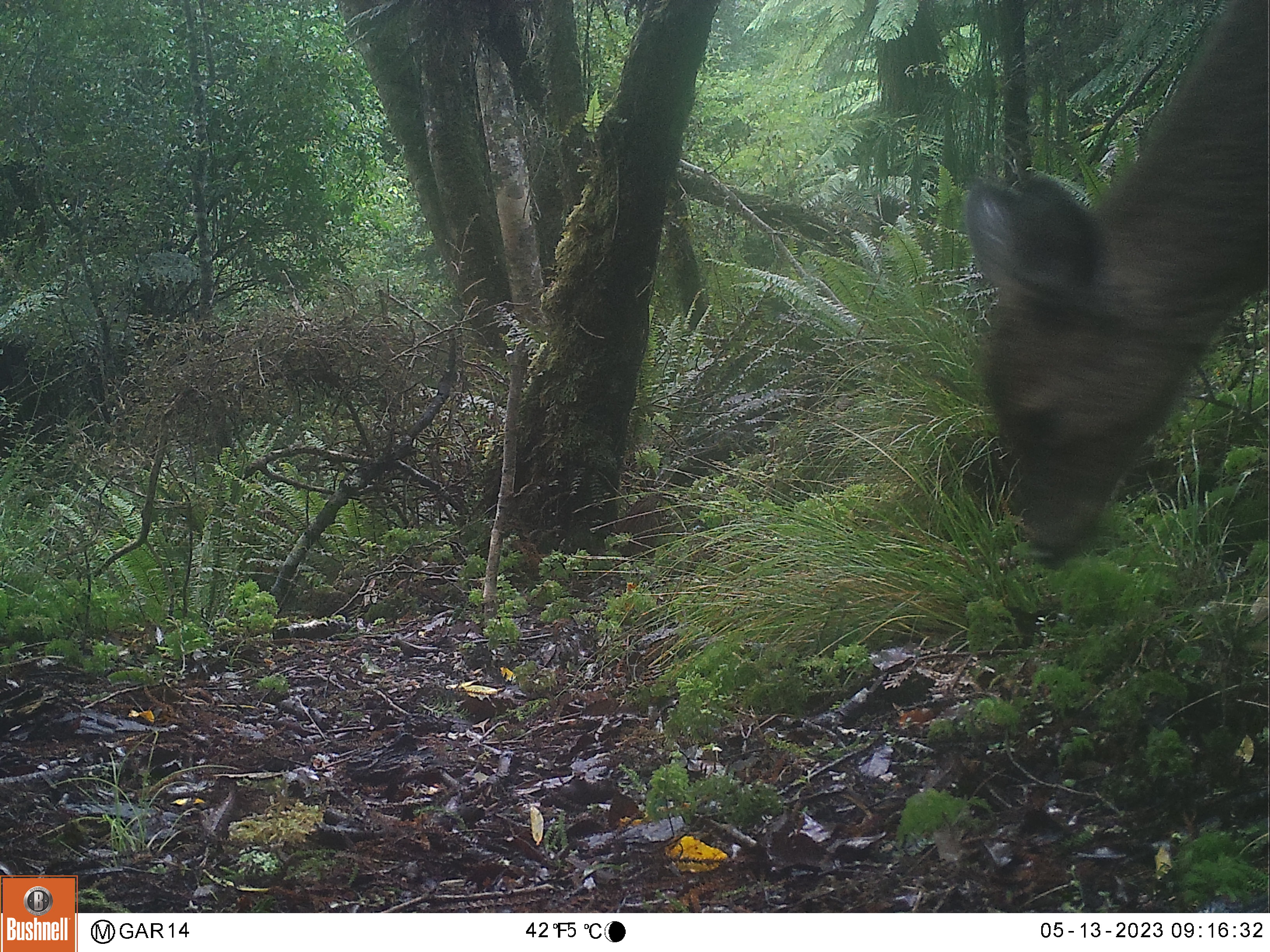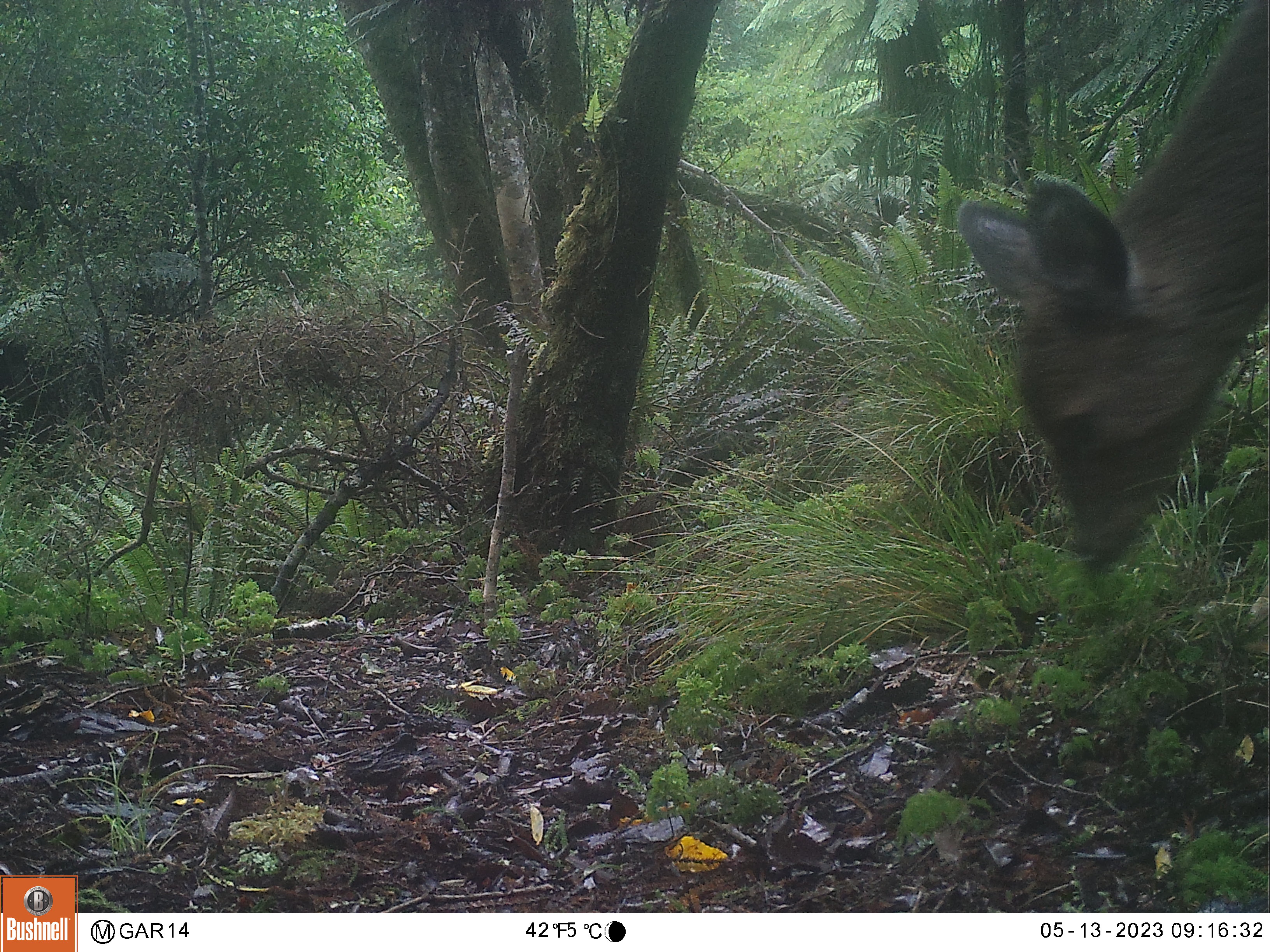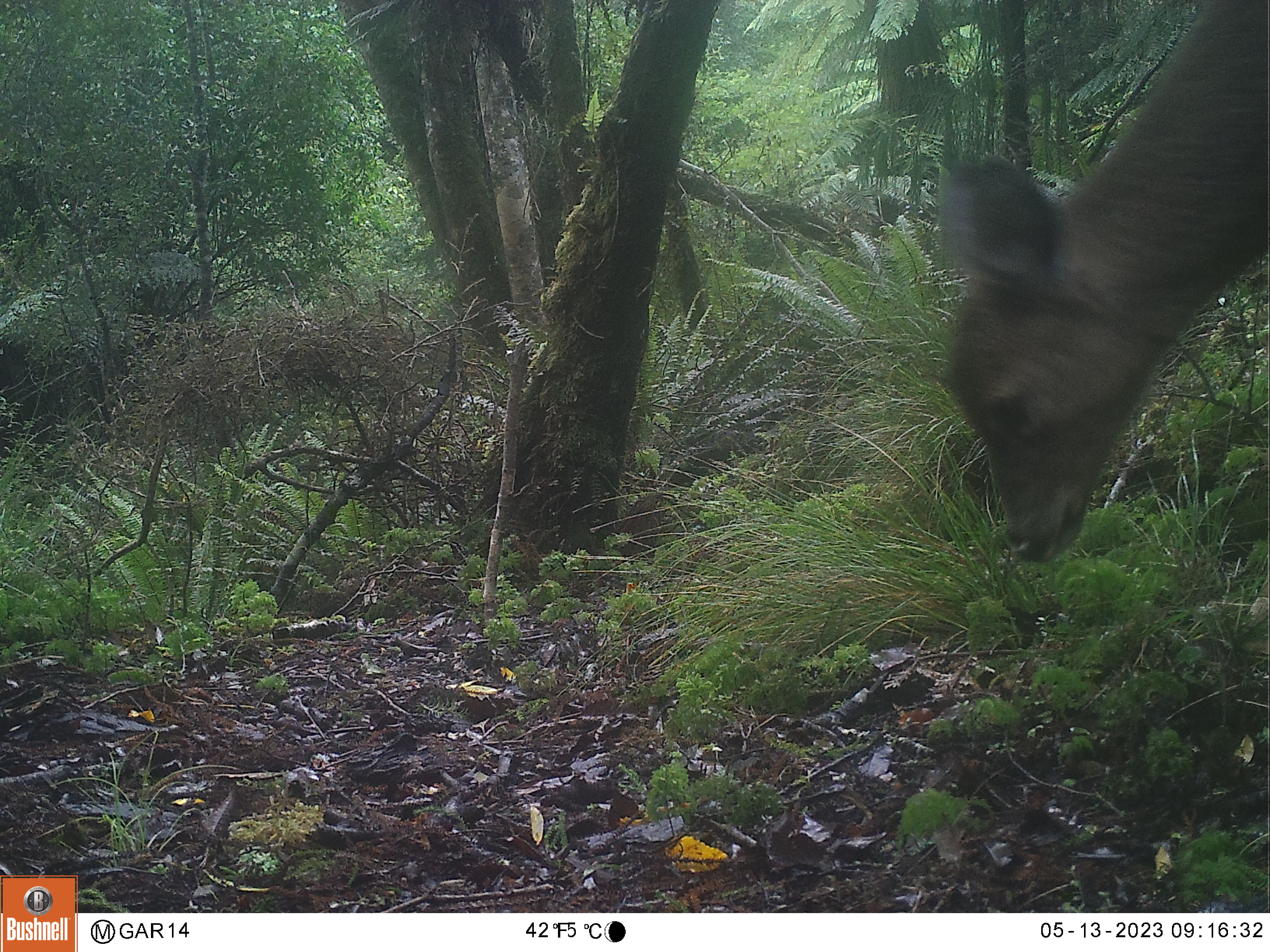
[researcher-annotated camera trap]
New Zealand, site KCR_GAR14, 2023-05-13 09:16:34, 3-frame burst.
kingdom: Animalia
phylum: Chordata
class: Mammalia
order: Artiodactyla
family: Cervidae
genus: Odocoileus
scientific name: Odocoileus virginianus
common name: white-tailed deer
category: white tailed deer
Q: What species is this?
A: White tailed deer (white-tailed deer) (Odocoileus virginianus).